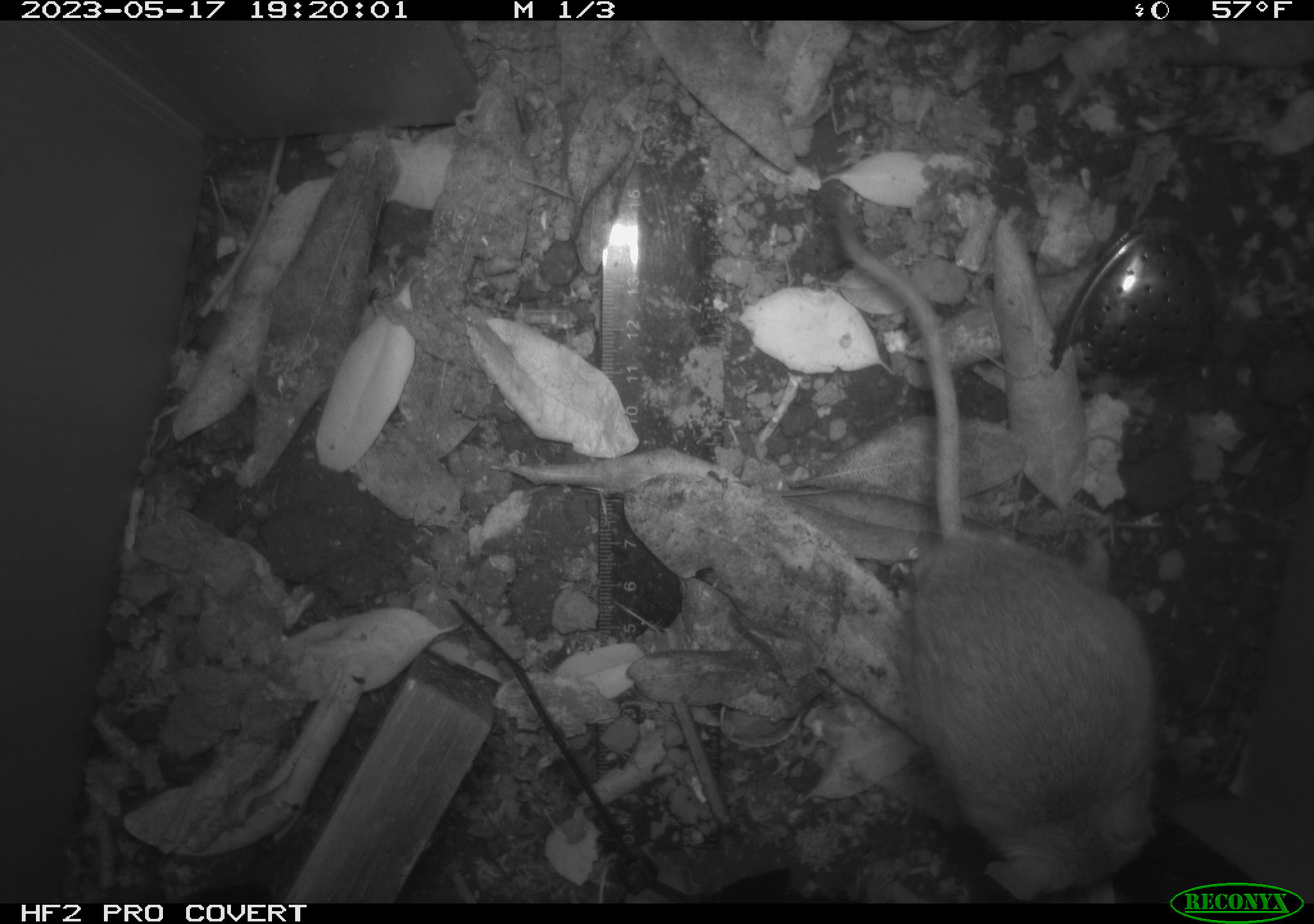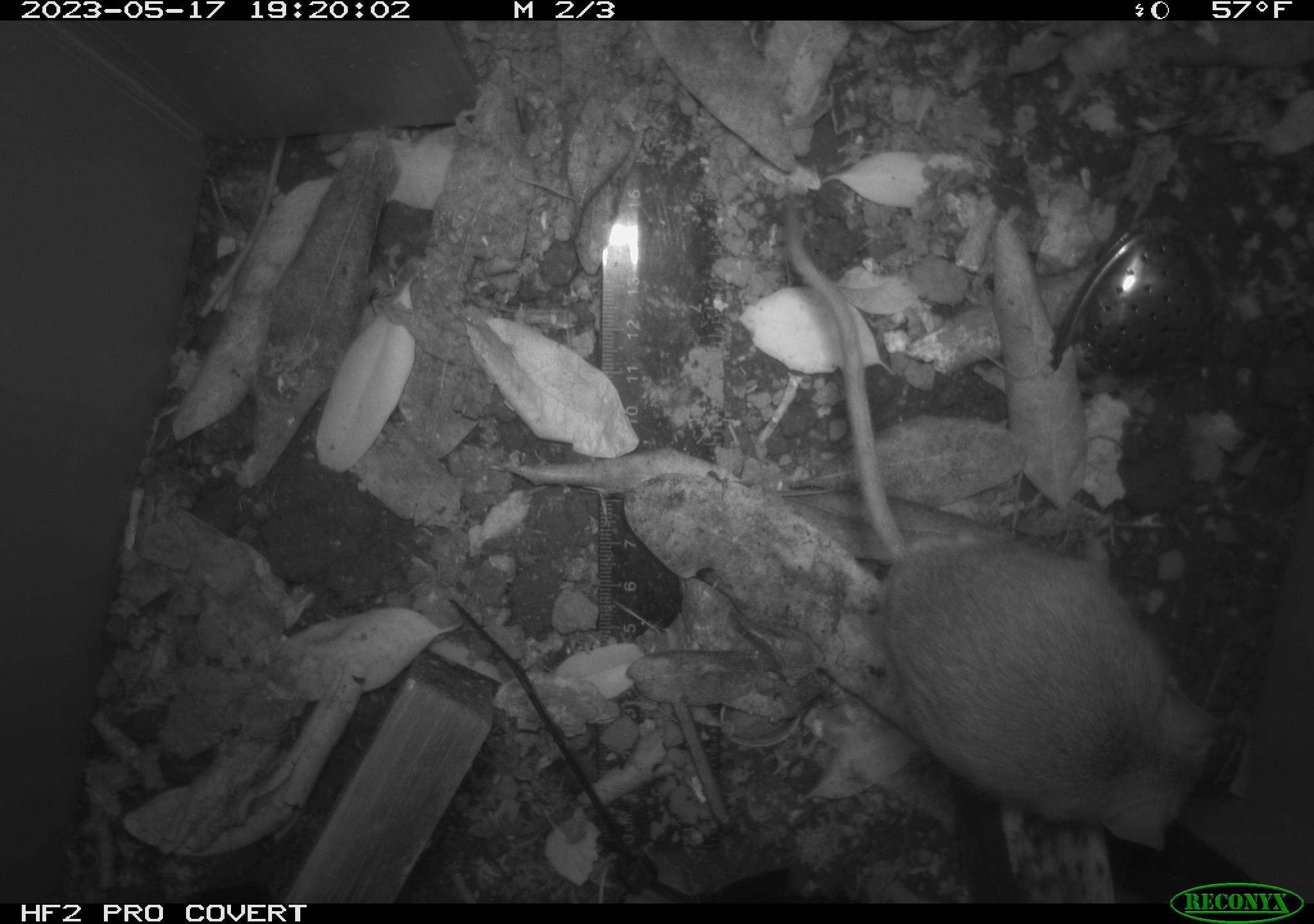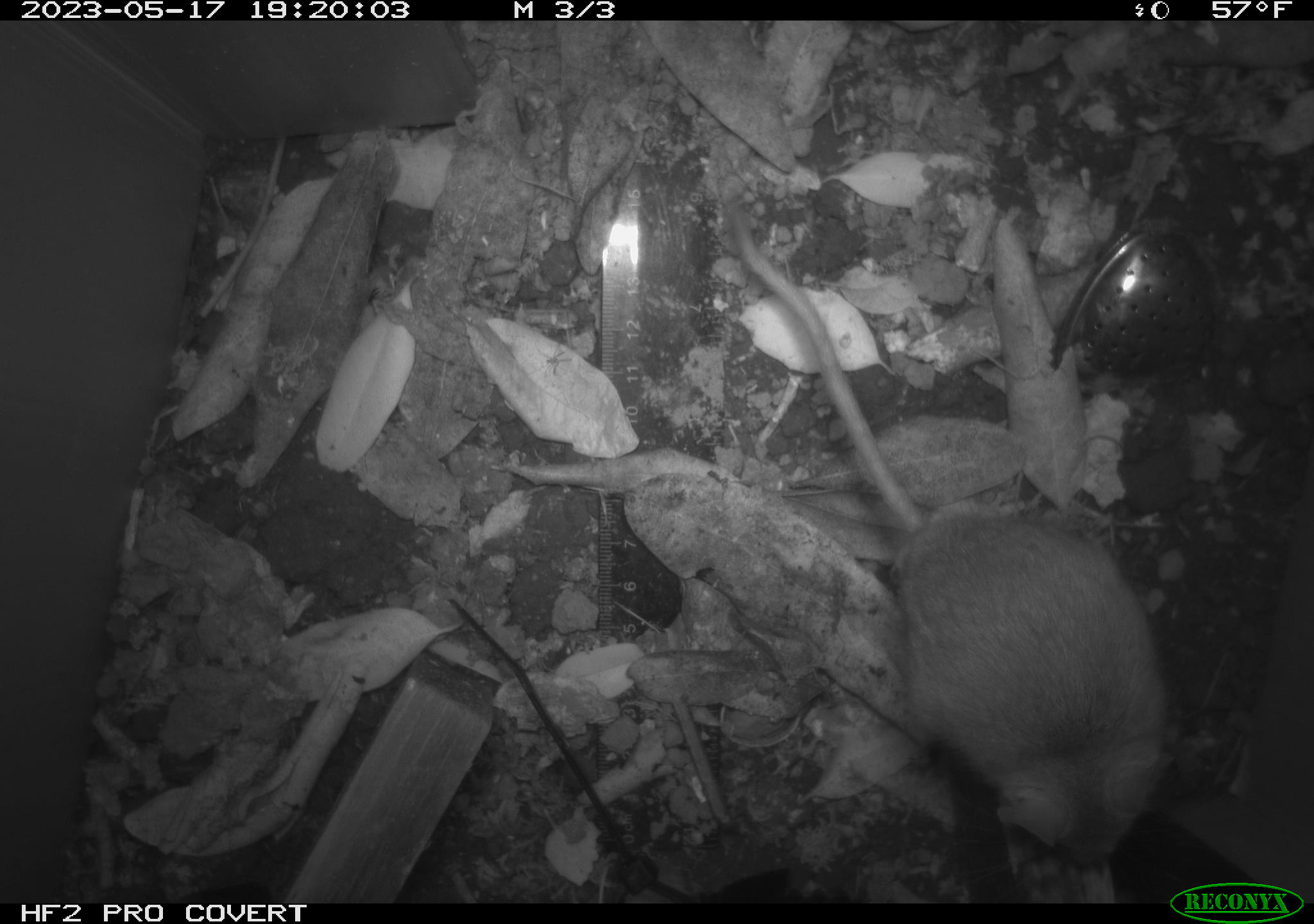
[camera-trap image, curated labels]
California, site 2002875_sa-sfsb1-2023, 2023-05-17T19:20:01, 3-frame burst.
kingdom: Animalia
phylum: Chordata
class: Mammalia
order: Rodentia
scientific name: Rodentia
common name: mouse species